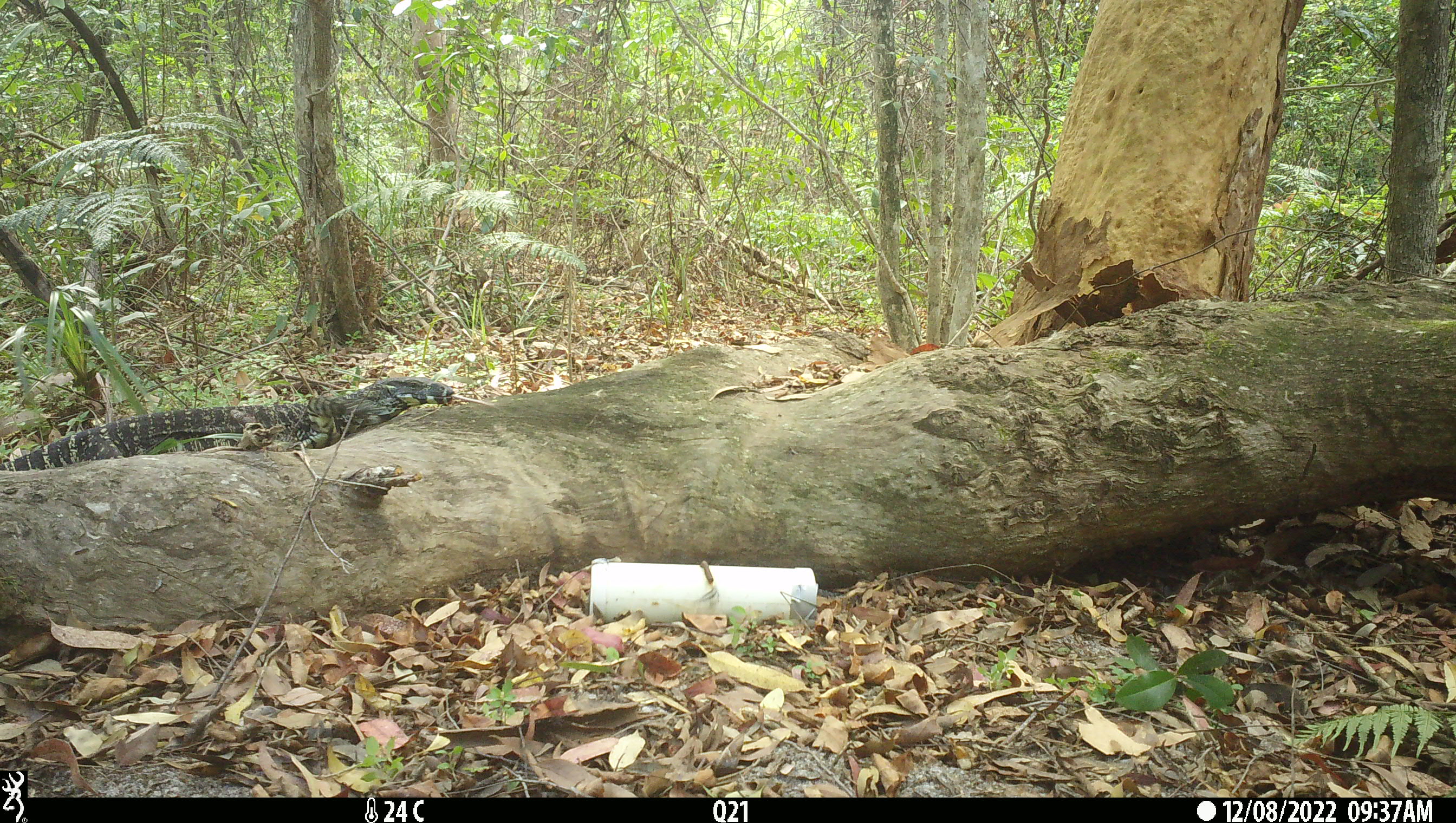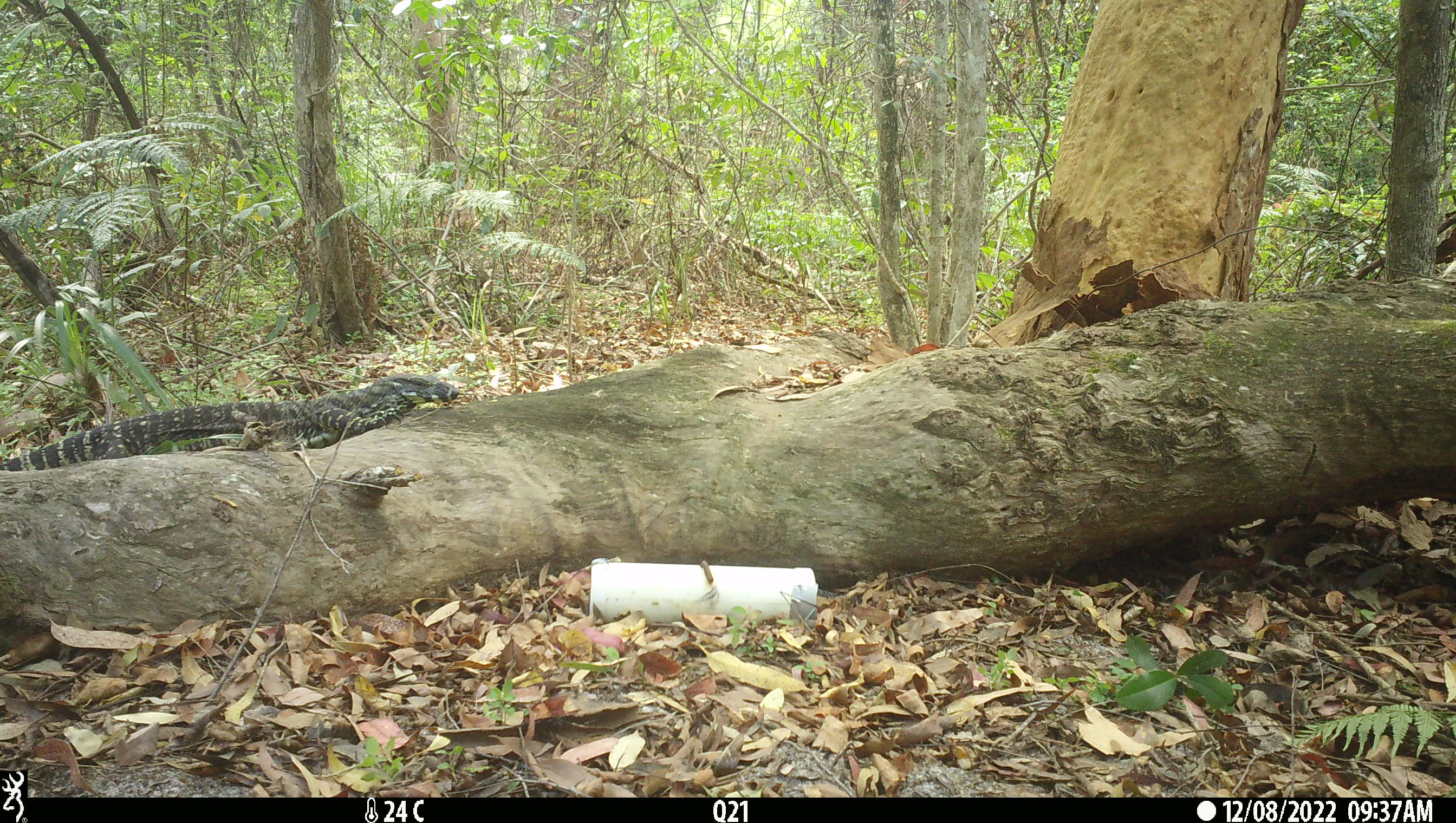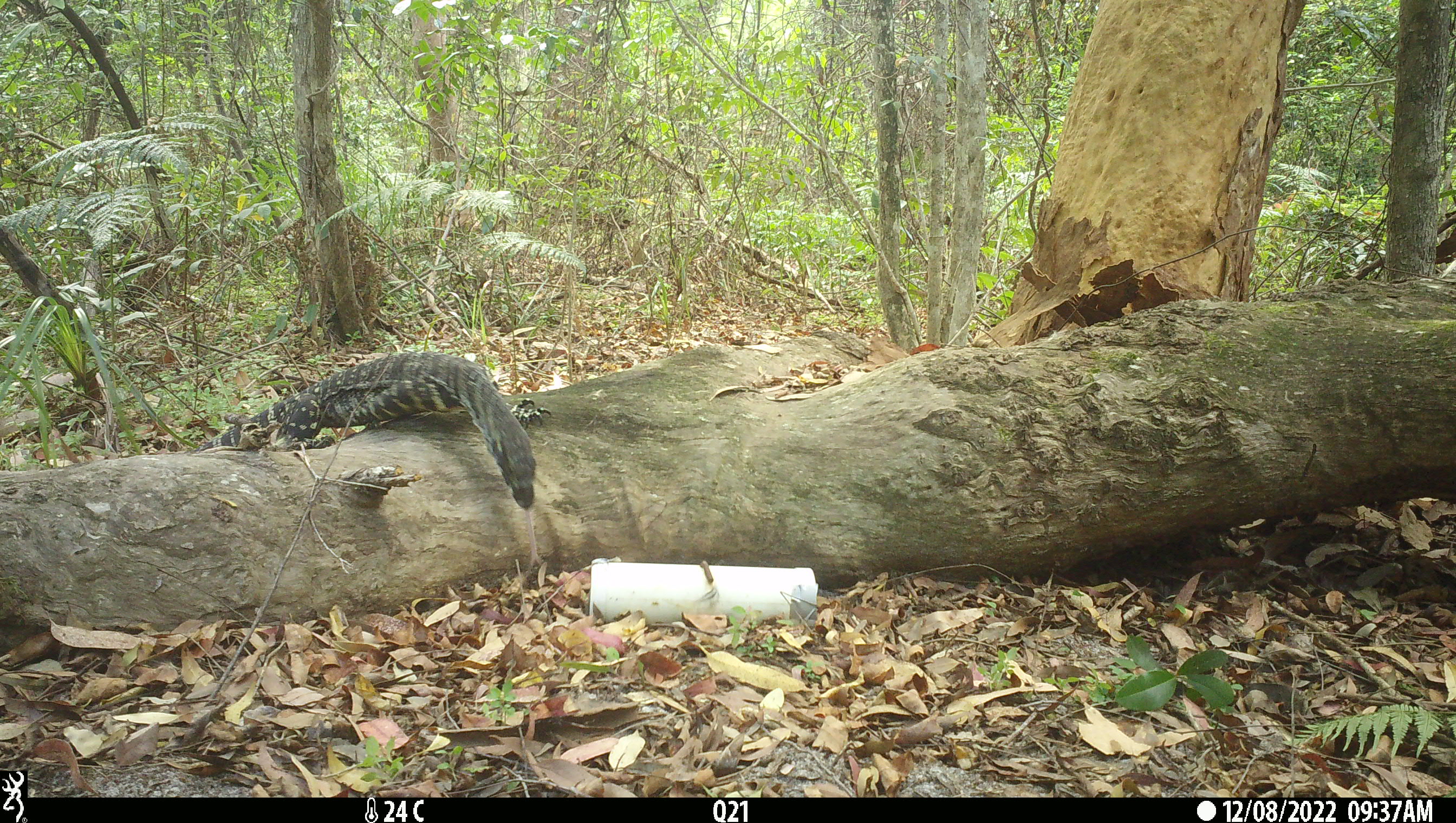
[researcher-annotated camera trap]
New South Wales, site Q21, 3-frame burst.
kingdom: Animalia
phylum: Chordata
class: Reptilia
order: Squamata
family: Varanidae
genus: Varanus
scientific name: Varanus varius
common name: lace monitor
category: goanna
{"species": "goanna (lace monitor) (Varanus varius)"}